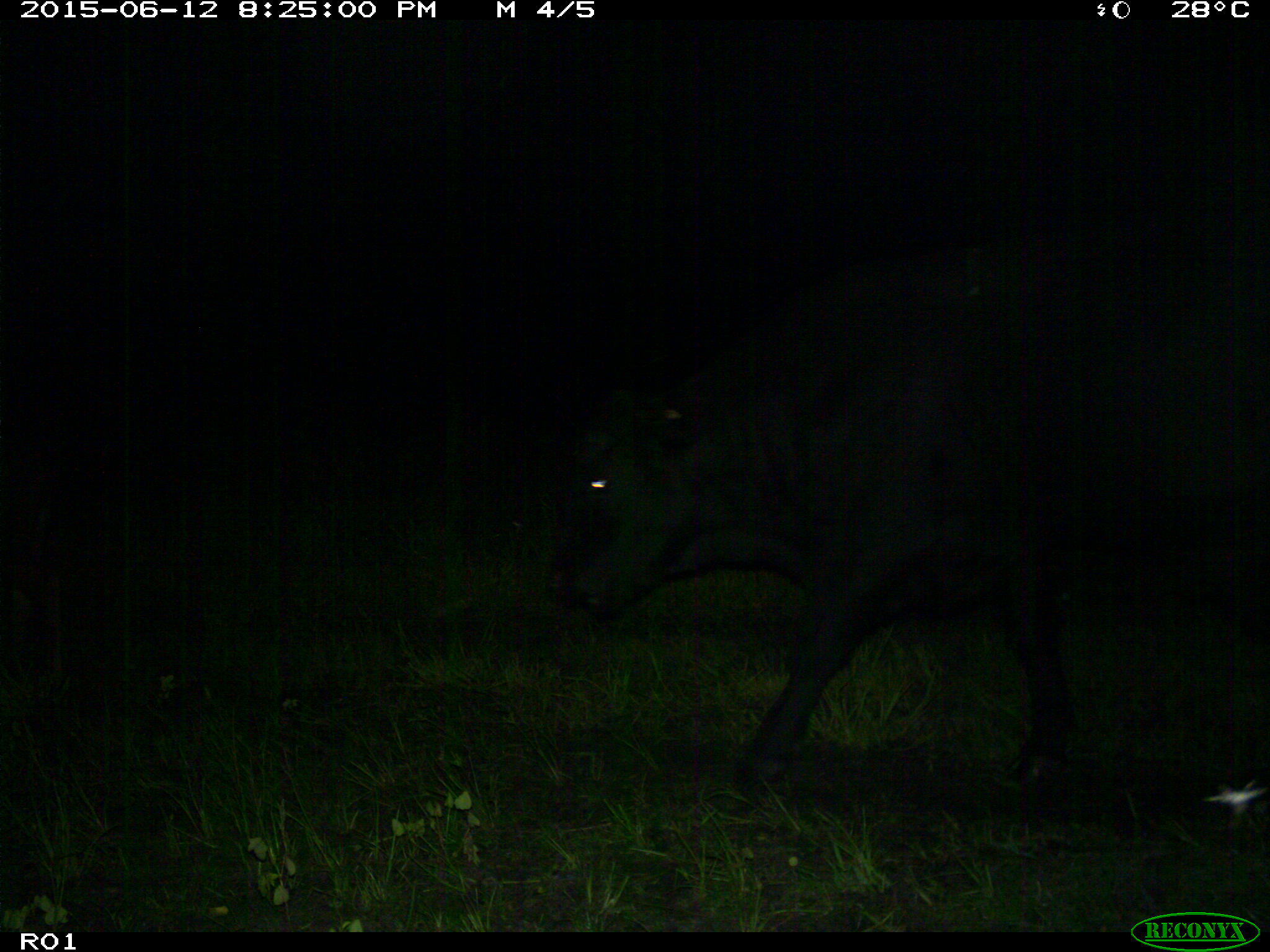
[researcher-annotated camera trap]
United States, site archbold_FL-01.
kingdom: Animalia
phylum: Chordata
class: Mammalia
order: Artiodactyla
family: Bovidae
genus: Bos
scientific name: Bos taurus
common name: domestic cow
Bos taurus (domestic cow).